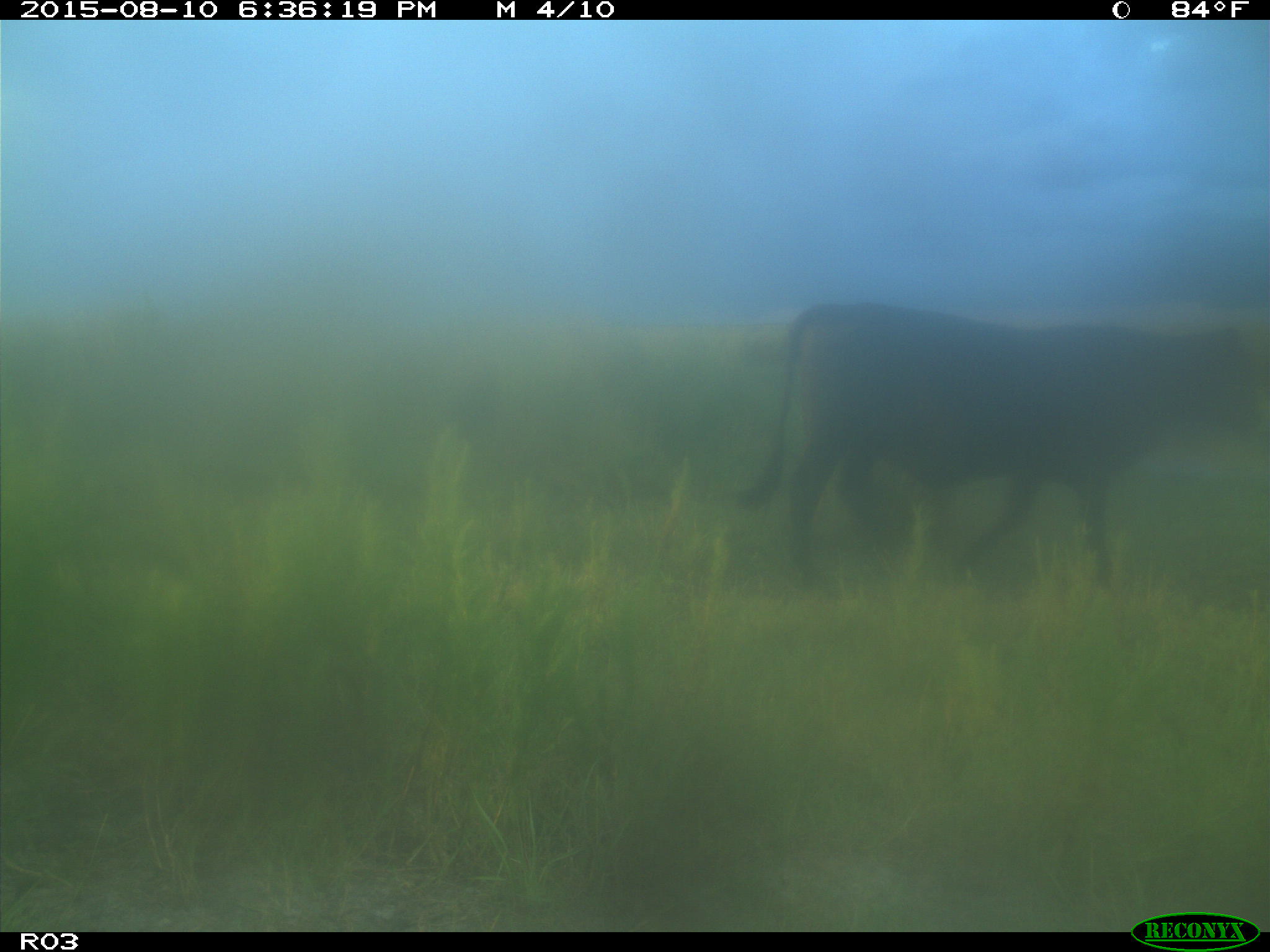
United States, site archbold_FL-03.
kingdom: Animalia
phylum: Chordata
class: Mammalia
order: Artiodactyla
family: Bovidae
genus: Bos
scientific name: Bos taurus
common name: domestic cow